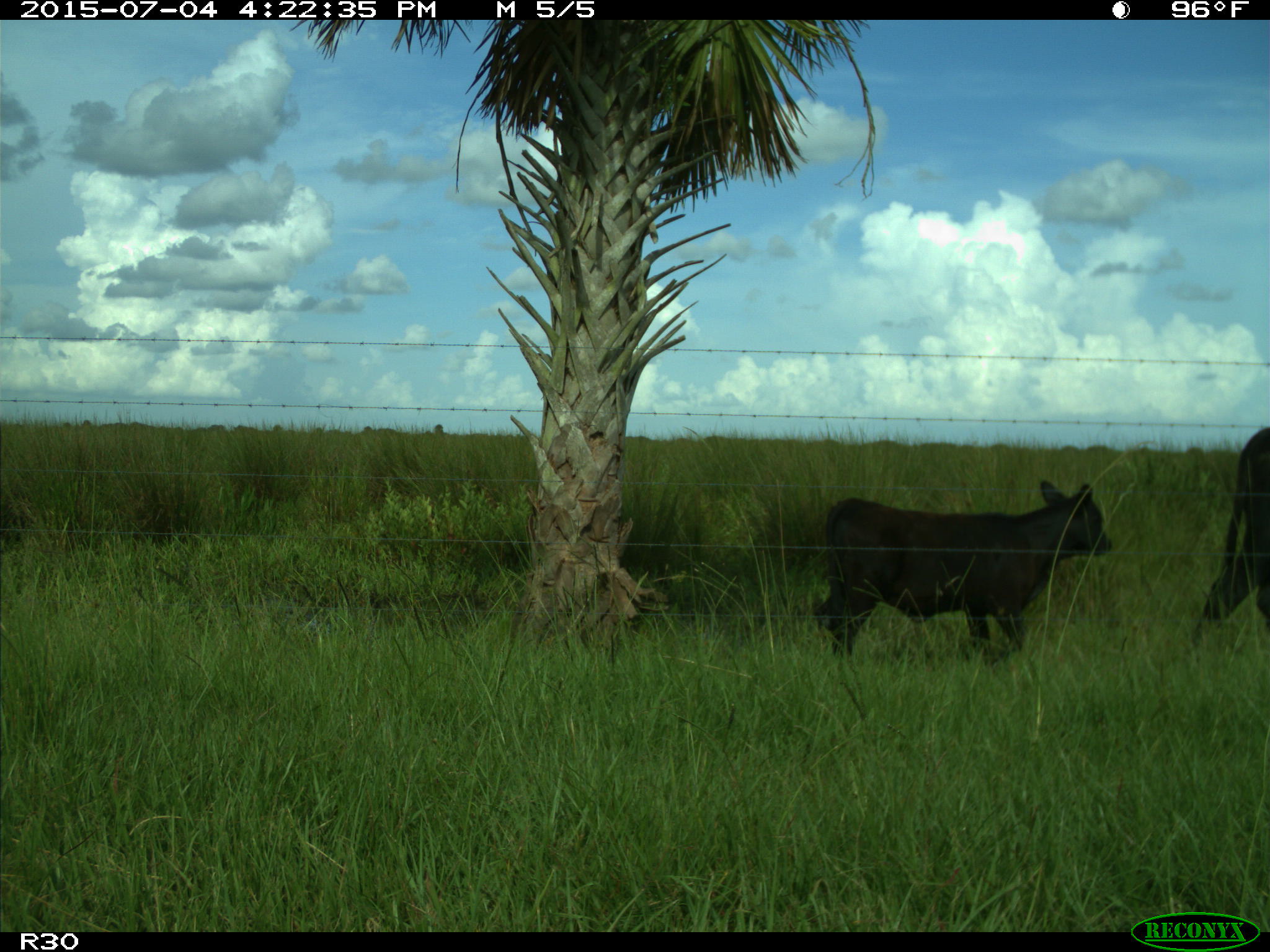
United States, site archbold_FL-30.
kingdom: Animalia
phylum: Chordata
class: Mammalia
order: Artiodactyla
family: Bovidae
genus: Bos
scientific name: Bos taurus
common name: domestic cow